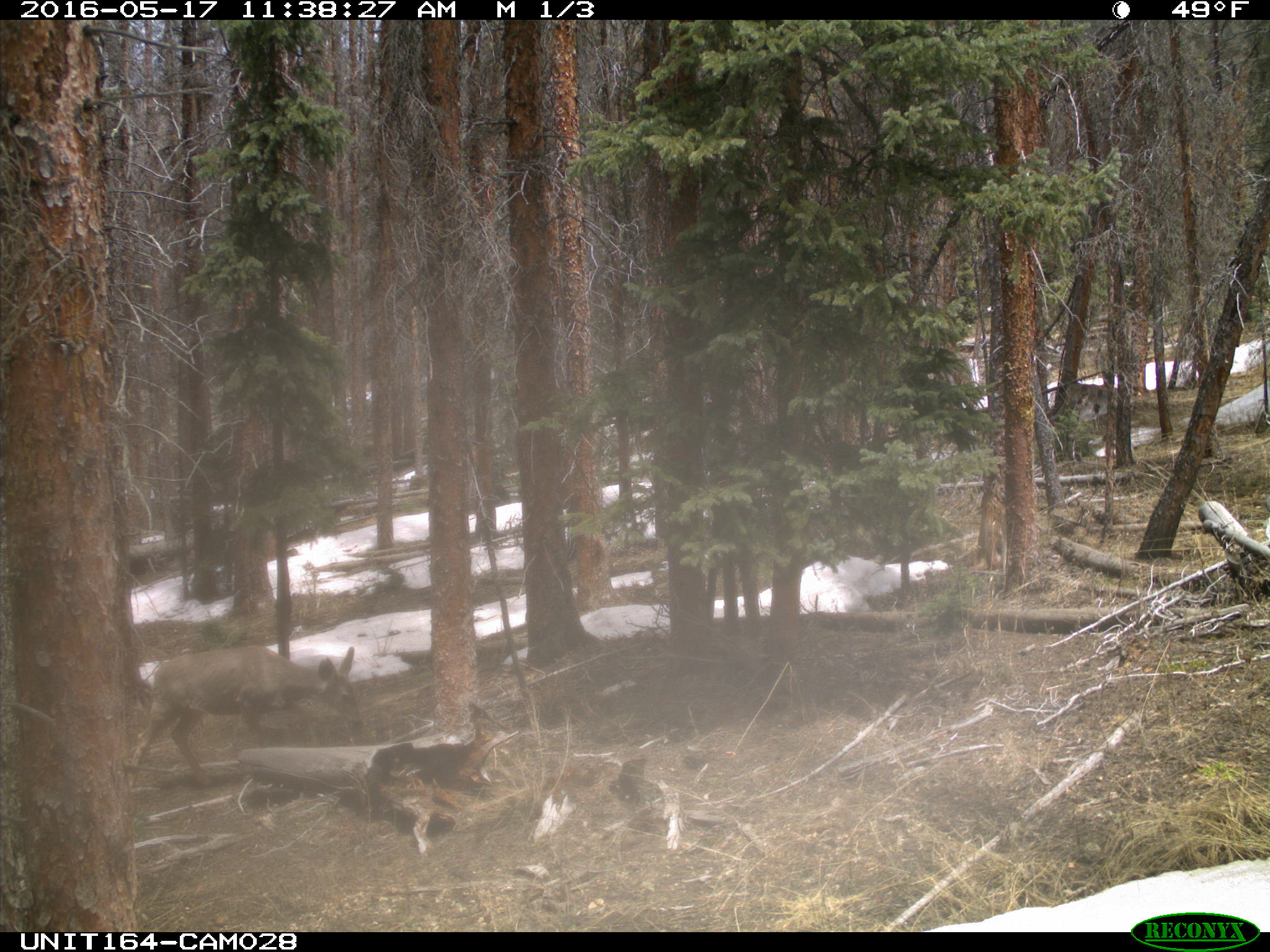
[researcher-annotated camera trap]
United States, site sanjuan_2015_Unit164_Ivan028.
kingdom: Animalia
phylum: Chordata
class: Mammalia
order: Artiodactyla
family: Cervidae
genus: Odocoileus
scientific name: Odocoileus hemionus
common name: mule deer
Odocoileus hemionus (mule deer).